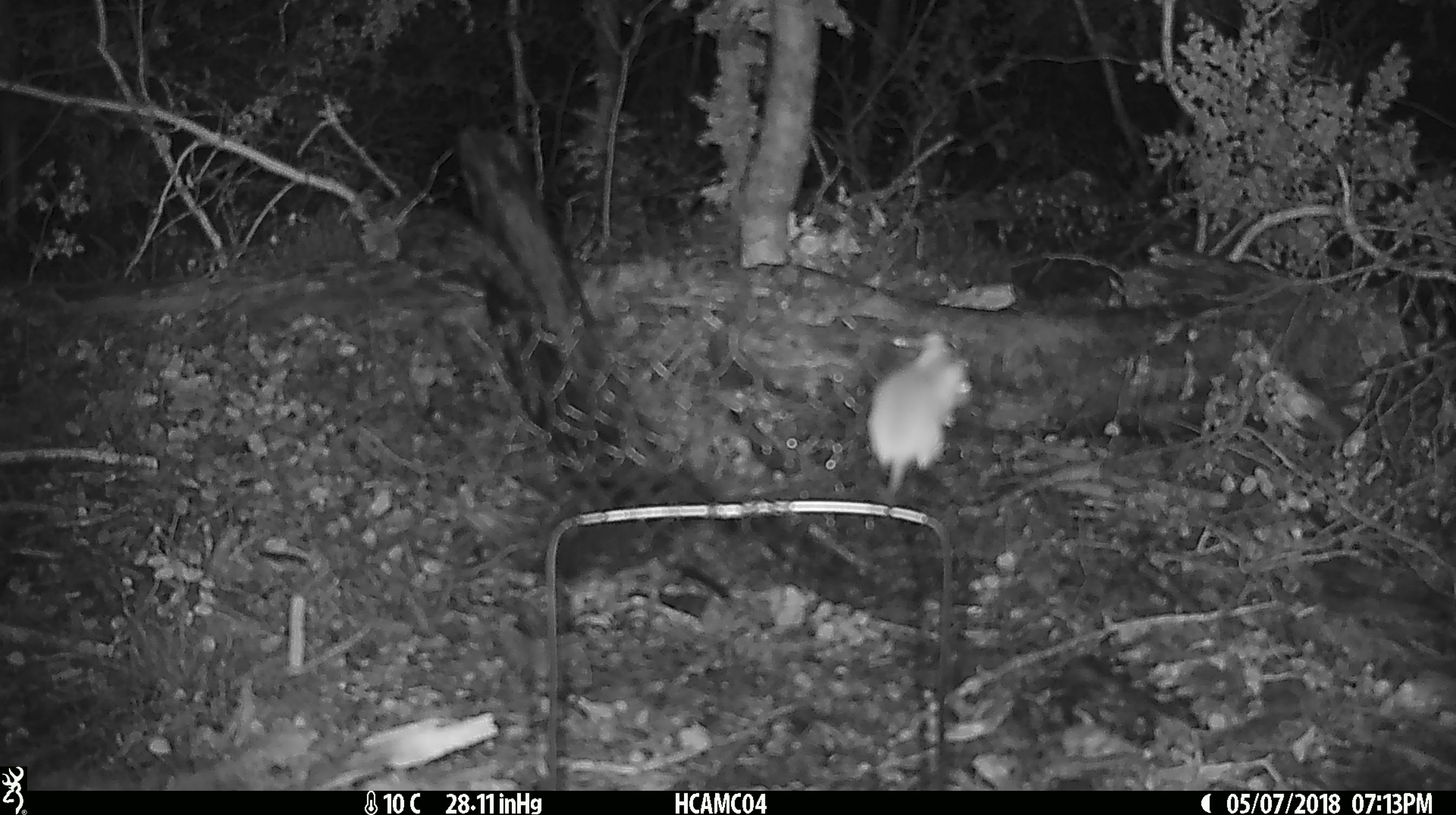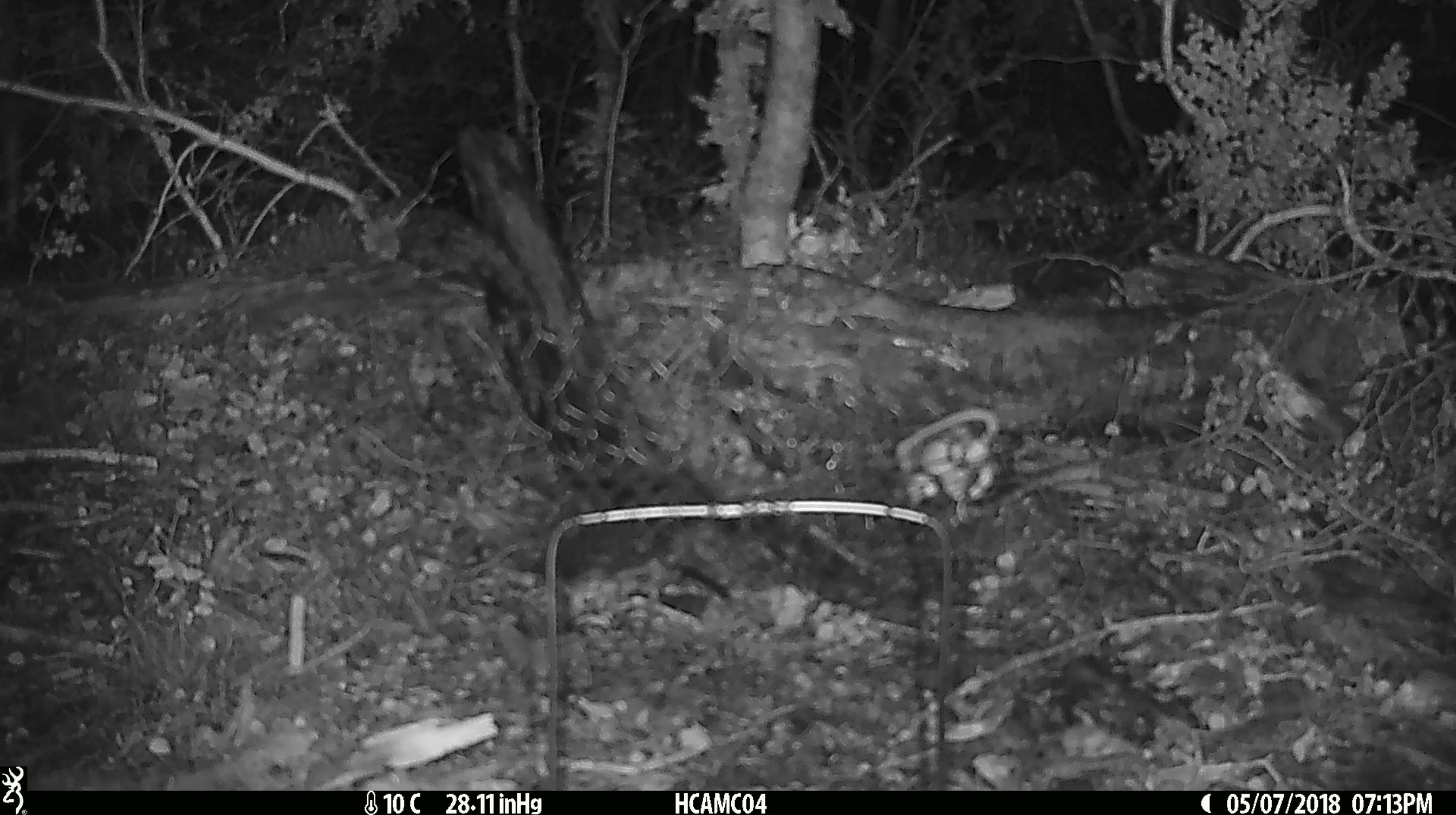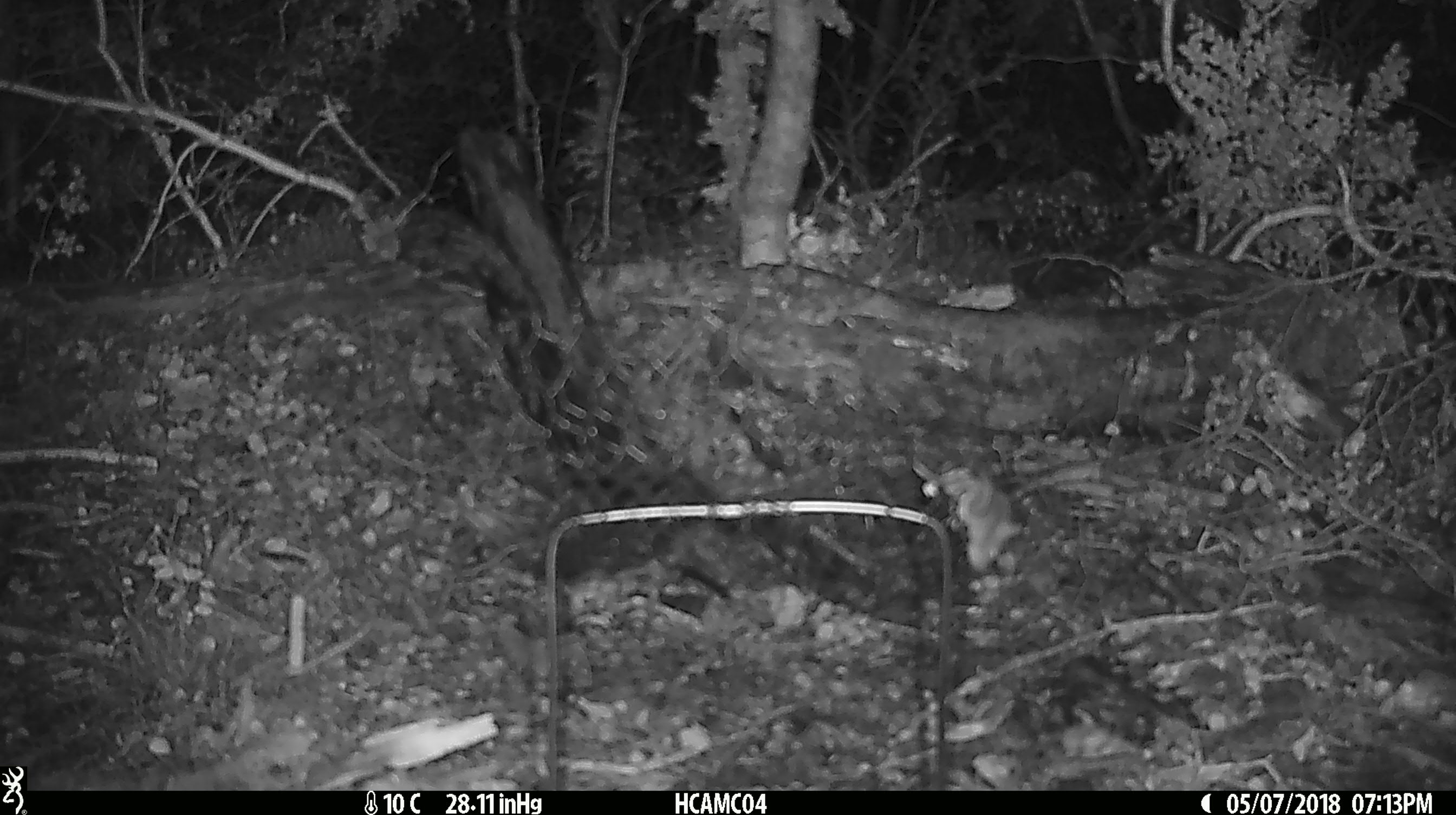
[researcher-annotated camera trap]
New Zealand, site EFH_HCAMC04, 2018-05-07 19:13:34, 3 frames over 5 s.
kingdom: Animalia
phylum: Chordata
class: Mammalia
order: Rodentia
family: Muridae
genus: Mus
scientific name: Mus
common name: mouse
Mouse (Mus).